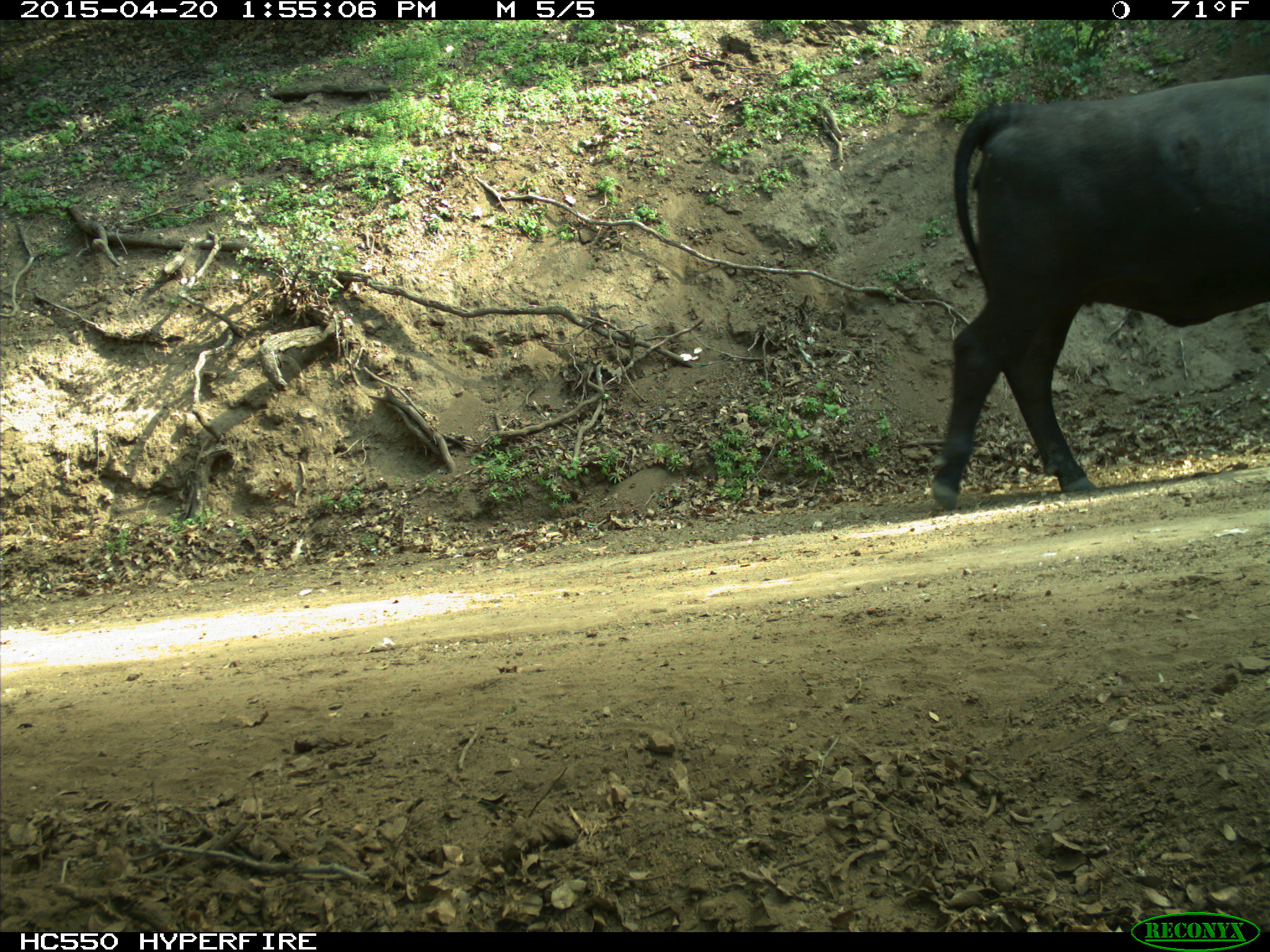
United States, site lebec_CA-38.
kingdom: Animalia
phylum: Chordata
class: Mammalia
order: Artiodactyla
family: Bovidae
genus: Bos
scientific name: Bos taurus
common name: domestic cow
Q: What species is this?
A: Bos taurus (domestic cow).